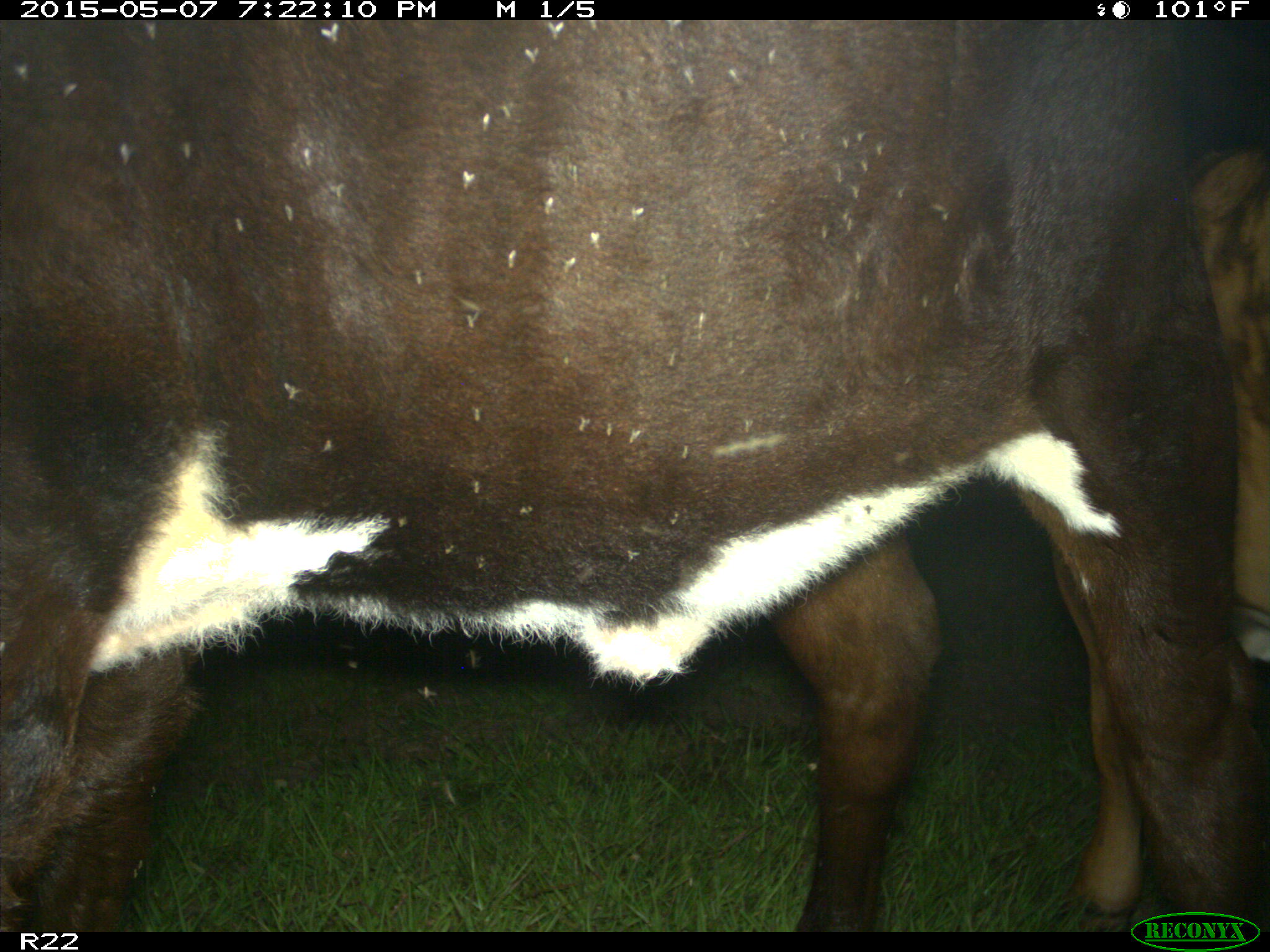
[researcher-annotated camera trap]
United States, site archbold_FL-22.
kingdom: Animalia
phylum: Chordata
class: Mammalia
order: Artiodactyla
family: Bovidae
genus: Bos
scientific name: Bos taurus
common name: domestic cow